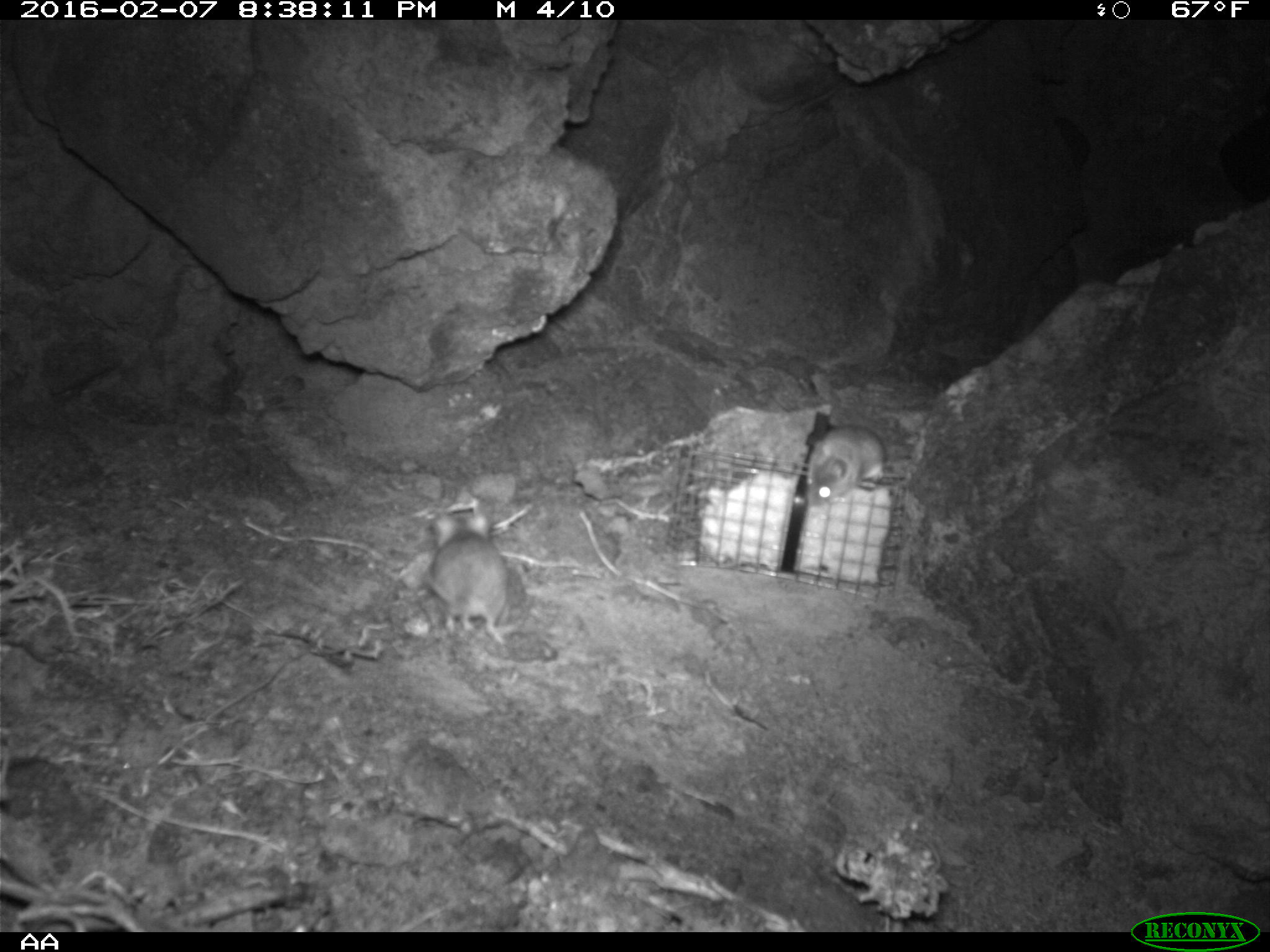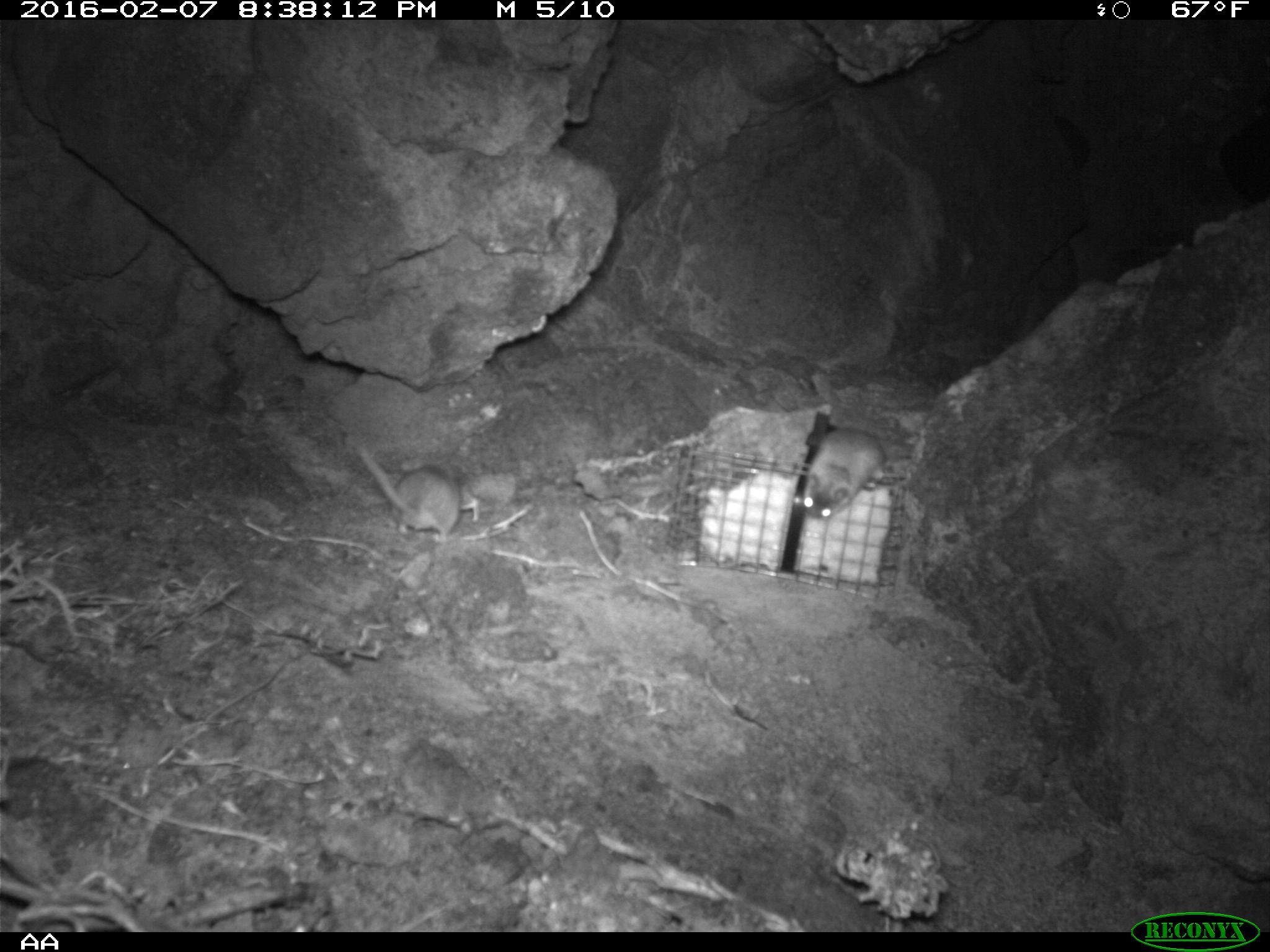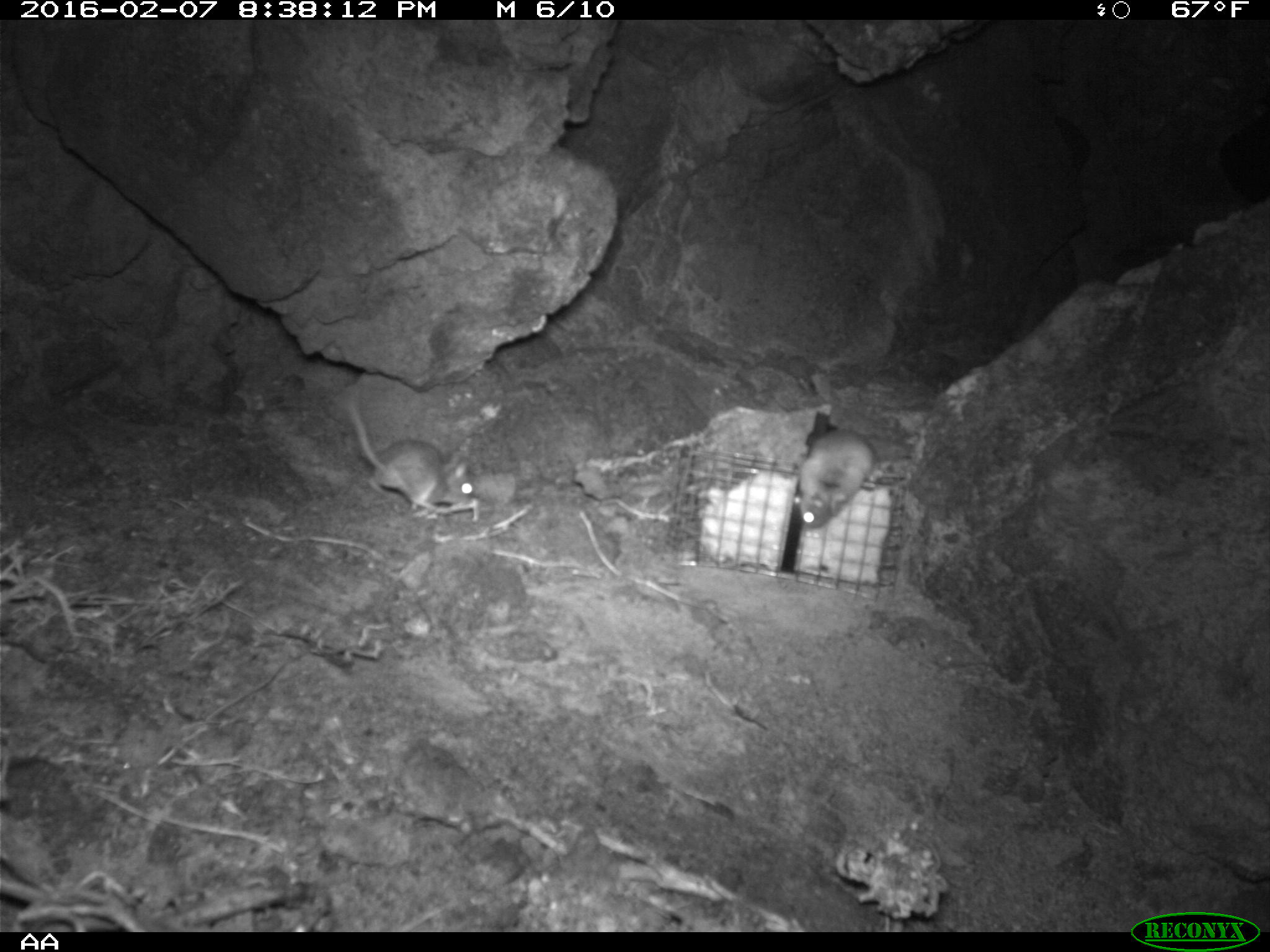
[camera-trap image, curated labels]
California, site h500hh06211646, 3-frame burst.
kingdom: Animalia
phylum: Chordata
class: Mammalia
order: Rodentia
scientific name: Rodentia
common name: rodent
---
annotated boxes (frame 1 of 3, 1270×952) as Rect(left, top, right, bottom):
rodent: Rect(423, 509, 507, 645); Rect(806, 423, 887, 505)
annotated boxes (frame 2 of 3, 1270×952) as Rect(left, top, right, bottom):
rodent: Rect(353, 443, 480, 540); Rect(802, 426, 889, 522)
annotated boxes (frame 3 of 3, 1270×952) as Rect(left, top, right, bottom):
rodent: Rect(344, 382, 477, 514); Rect(793, 432, 877, 526)